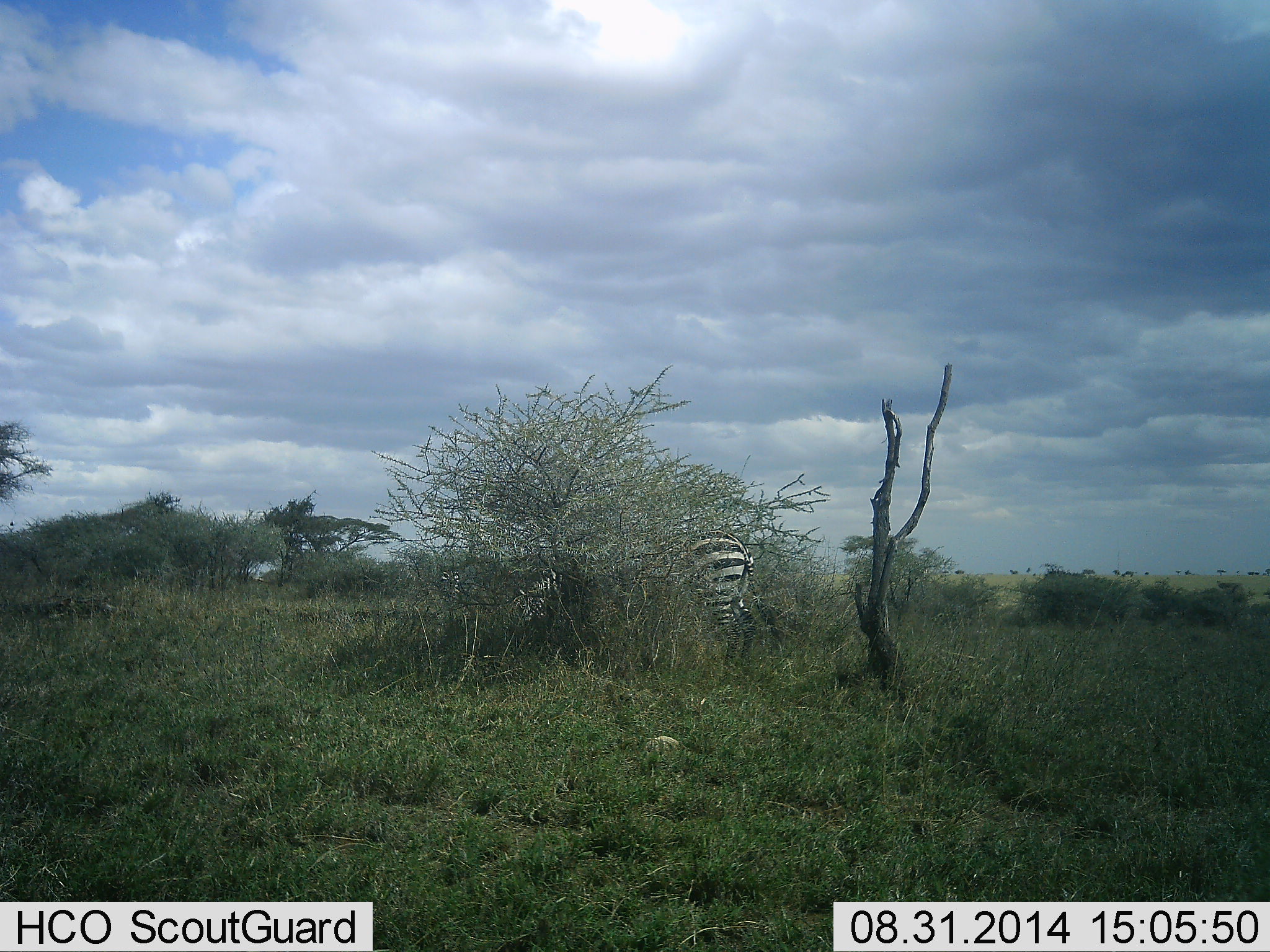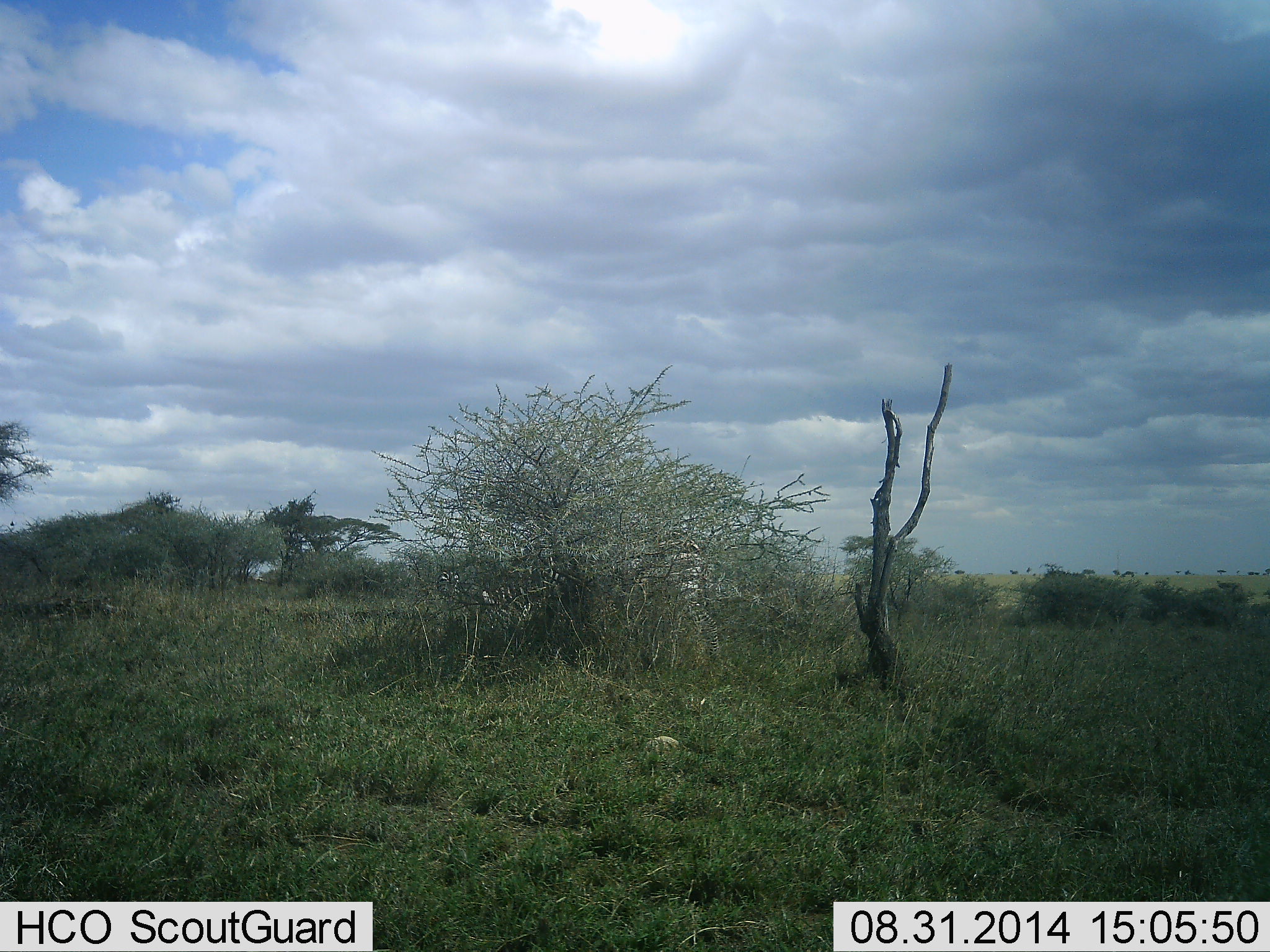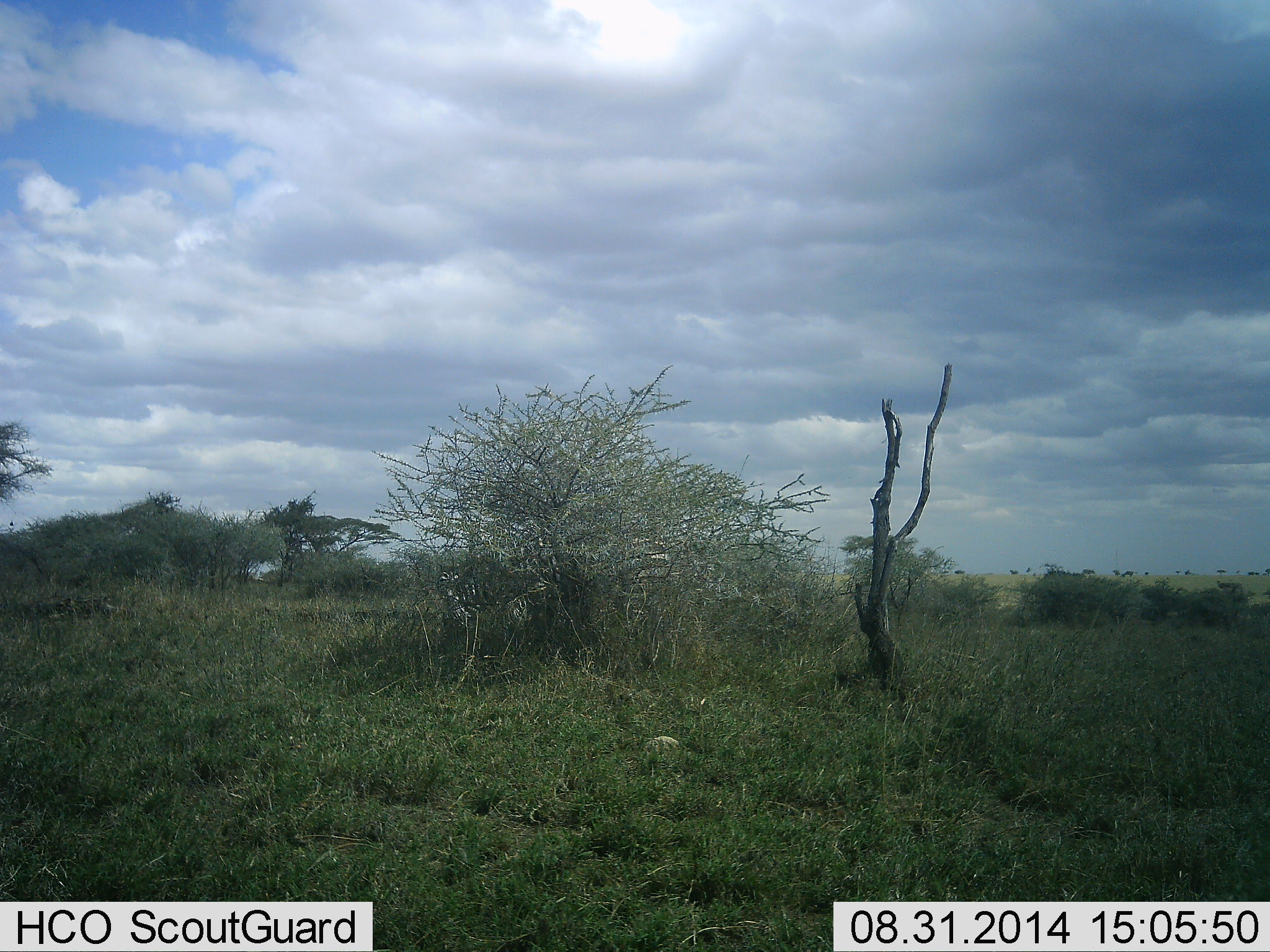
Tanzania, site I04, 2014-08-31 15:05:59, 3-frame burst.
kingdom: Animalia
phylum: Chordata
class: Mammalia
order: Perissodactyla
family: Equidae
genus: Equus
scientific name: Equus quagga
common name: plains zebra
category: zebra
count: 1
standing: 10%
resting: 0%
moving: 70%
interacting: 0%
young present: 0%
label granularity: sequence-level